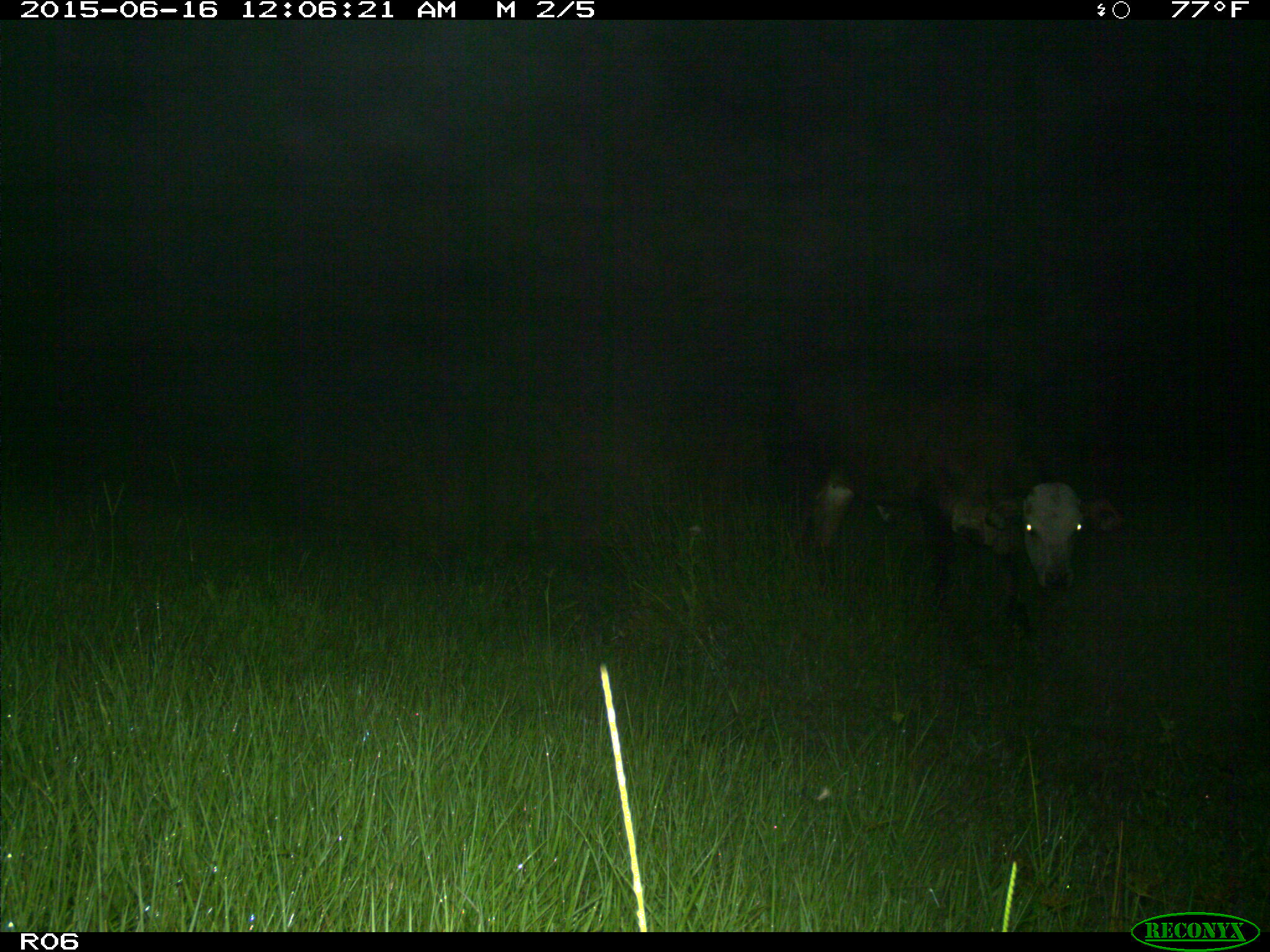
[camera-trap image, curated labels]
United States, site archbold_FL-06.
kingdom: Animalia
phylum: Chordata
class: Mammalia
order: Artiodactyla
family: Bovidae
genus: Bos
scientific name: Bos taurus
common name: domestic cow